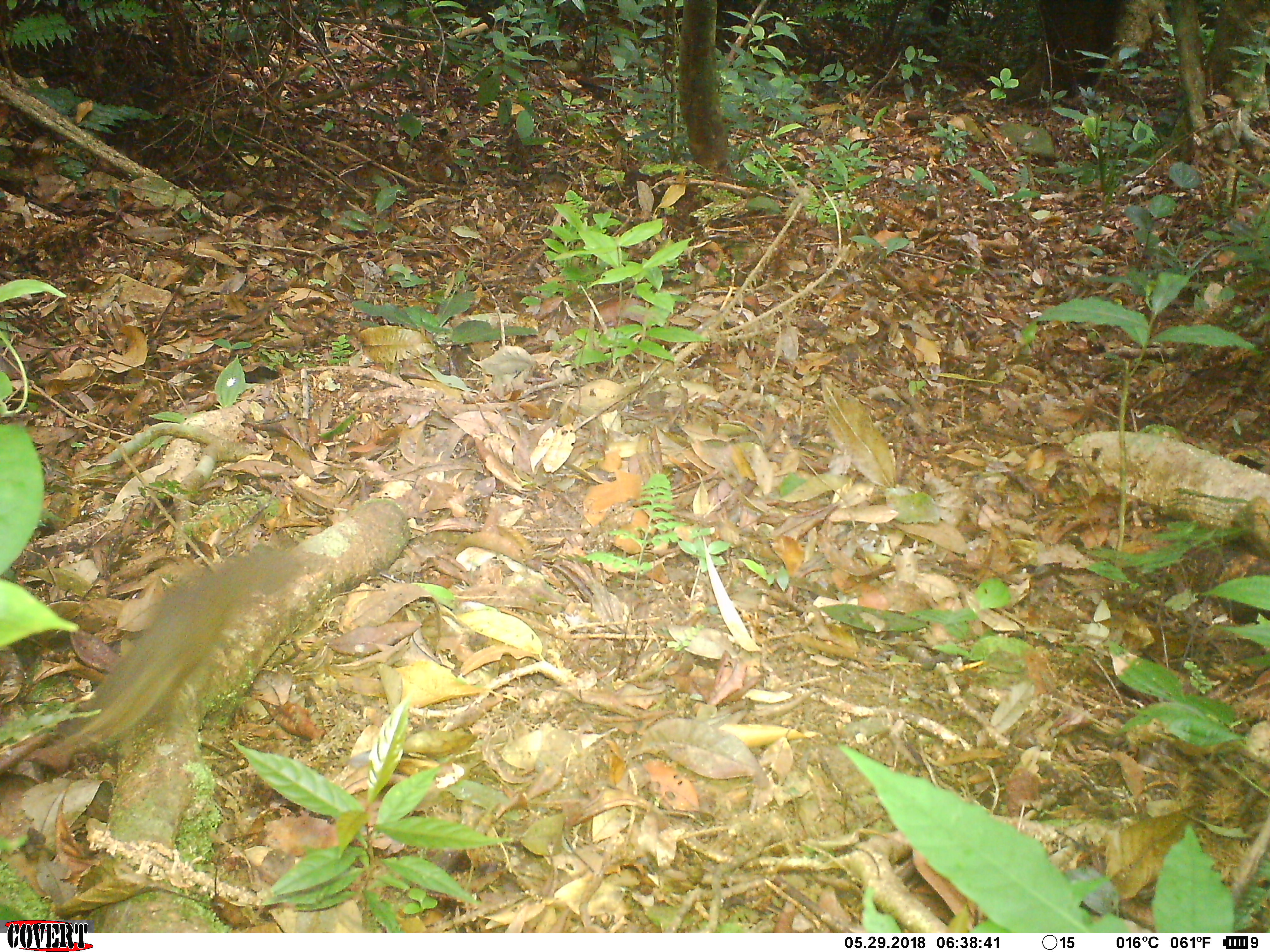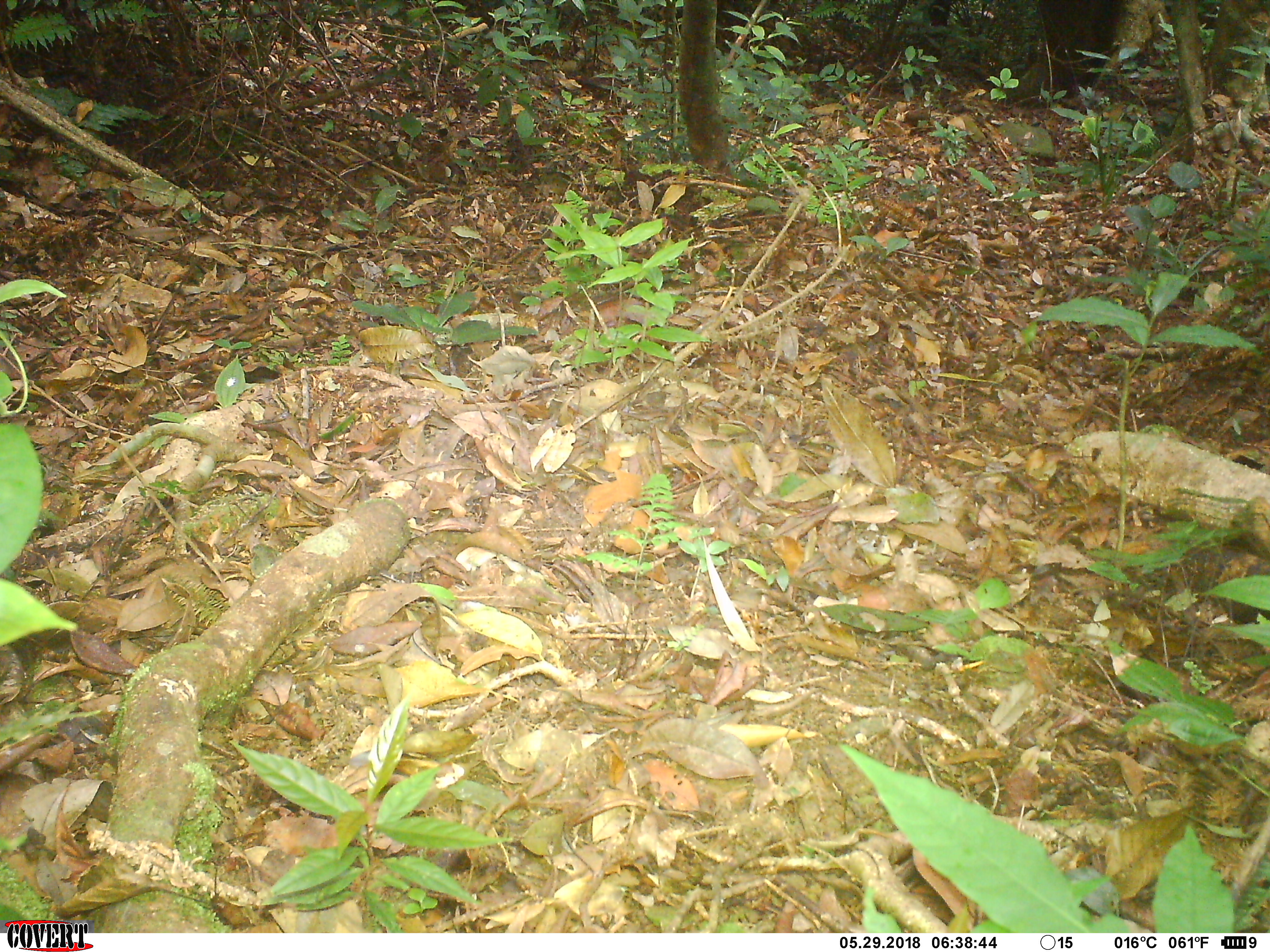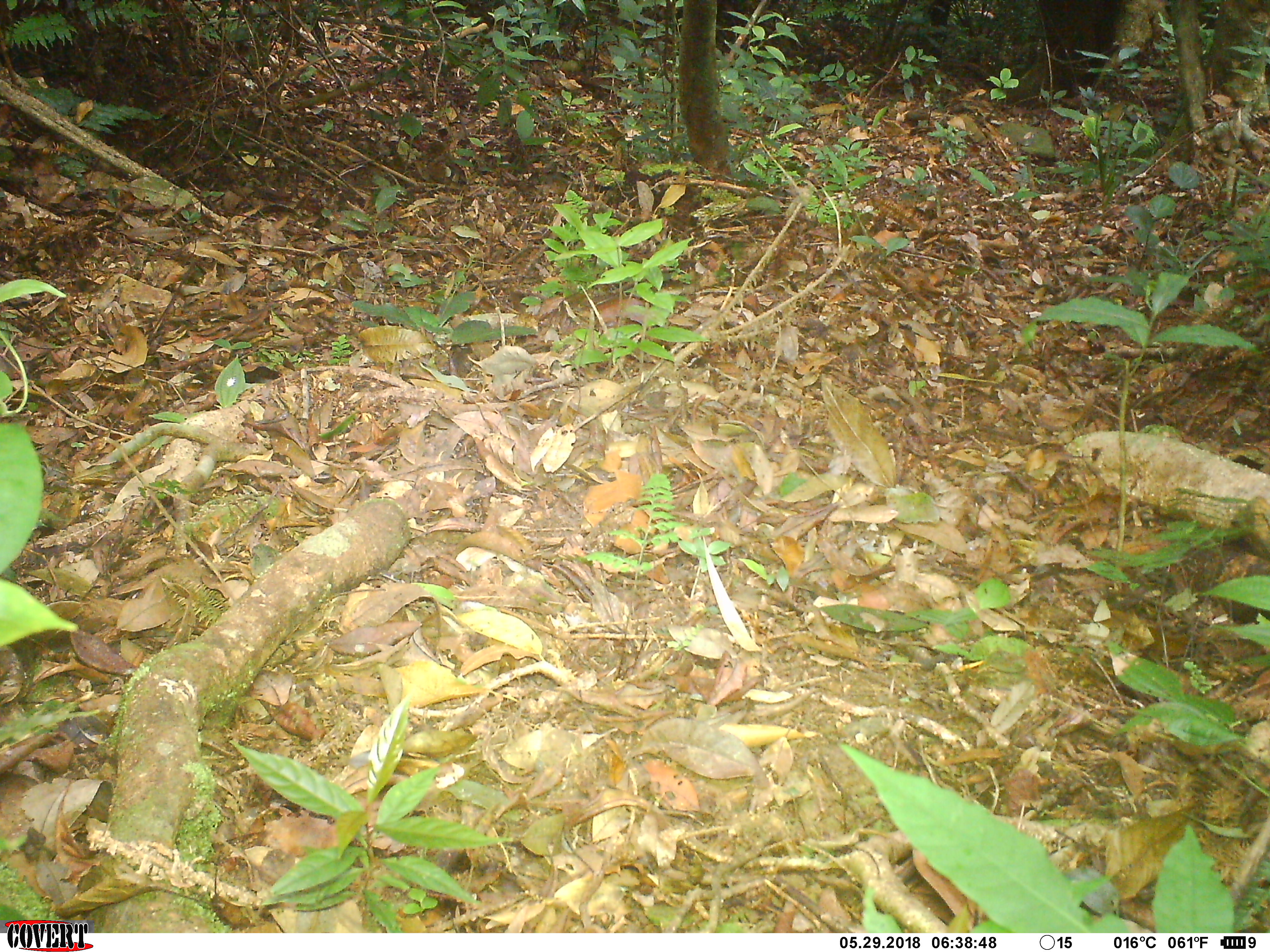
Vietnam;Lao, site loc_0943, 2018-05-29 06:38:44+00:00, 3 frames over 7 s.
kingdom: Animalia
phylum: Chordata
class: Mammalia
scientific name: Mammalia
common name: mammal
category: unidentified small mammal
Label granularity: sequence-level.